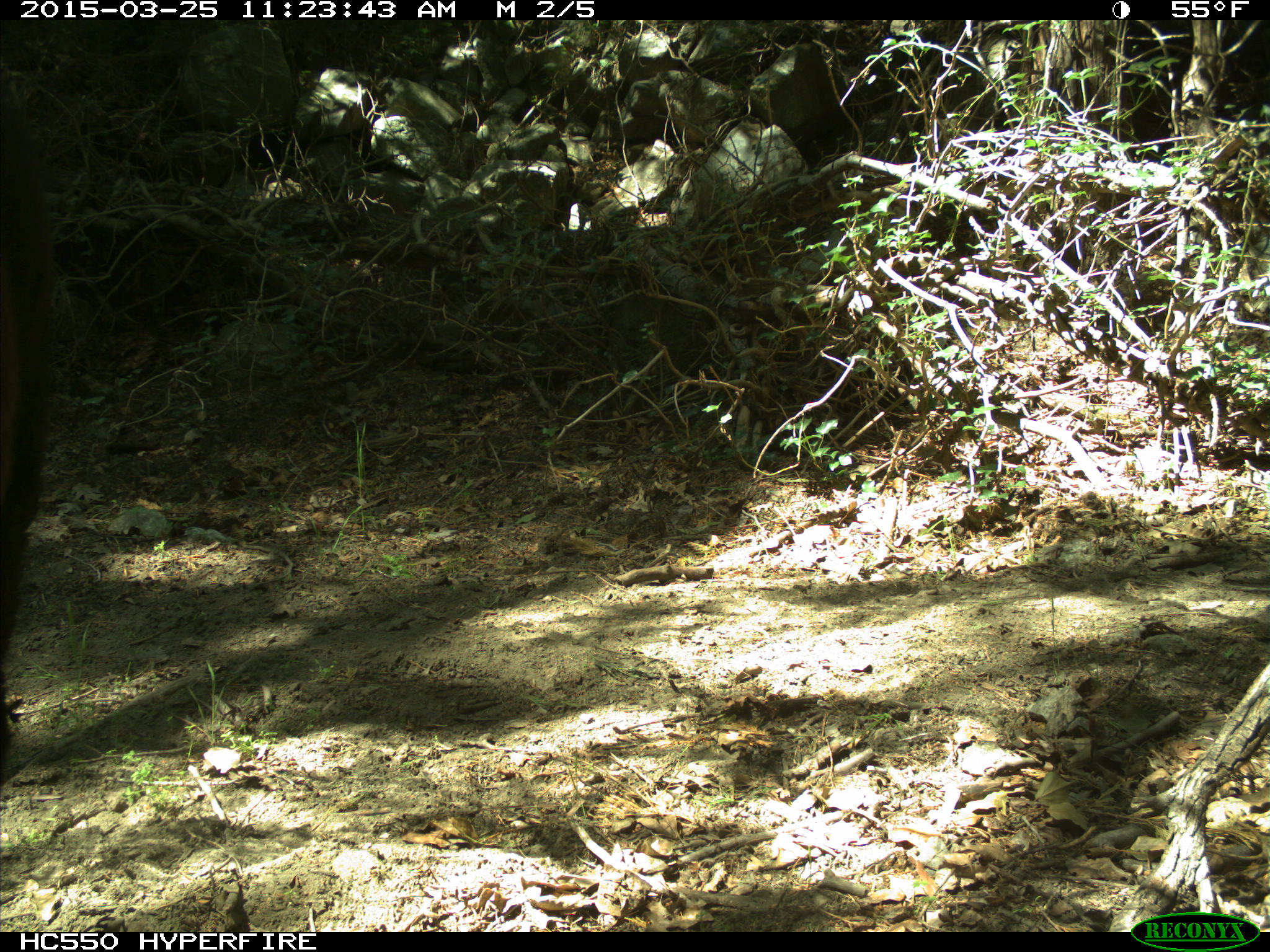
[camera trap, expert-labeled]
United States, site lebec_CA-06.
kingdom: Animalia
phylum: Chordata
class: Mammalia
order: Artiodactyla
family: Bovidae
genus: Bos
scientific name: Bos taurus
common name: domestic cow